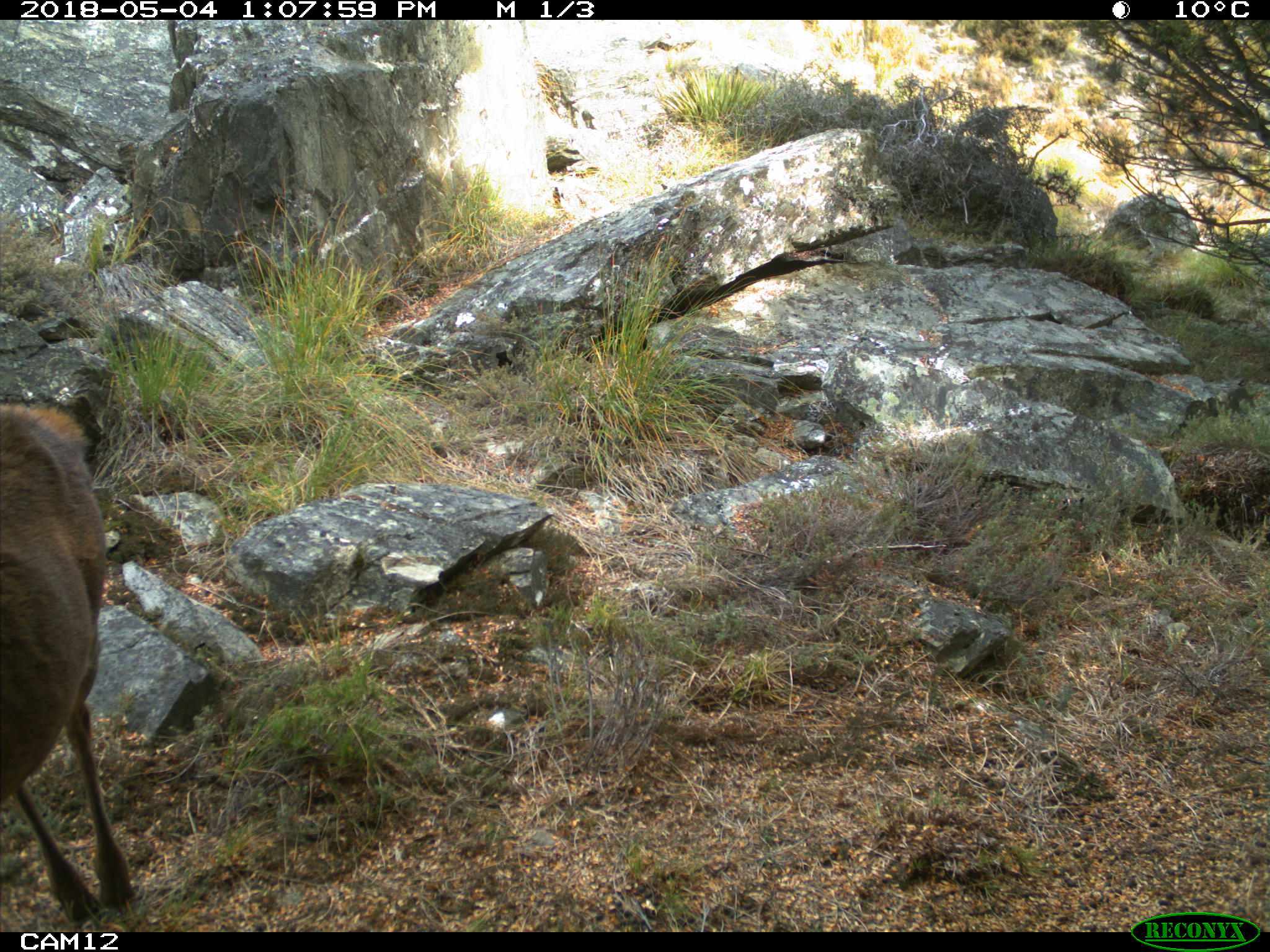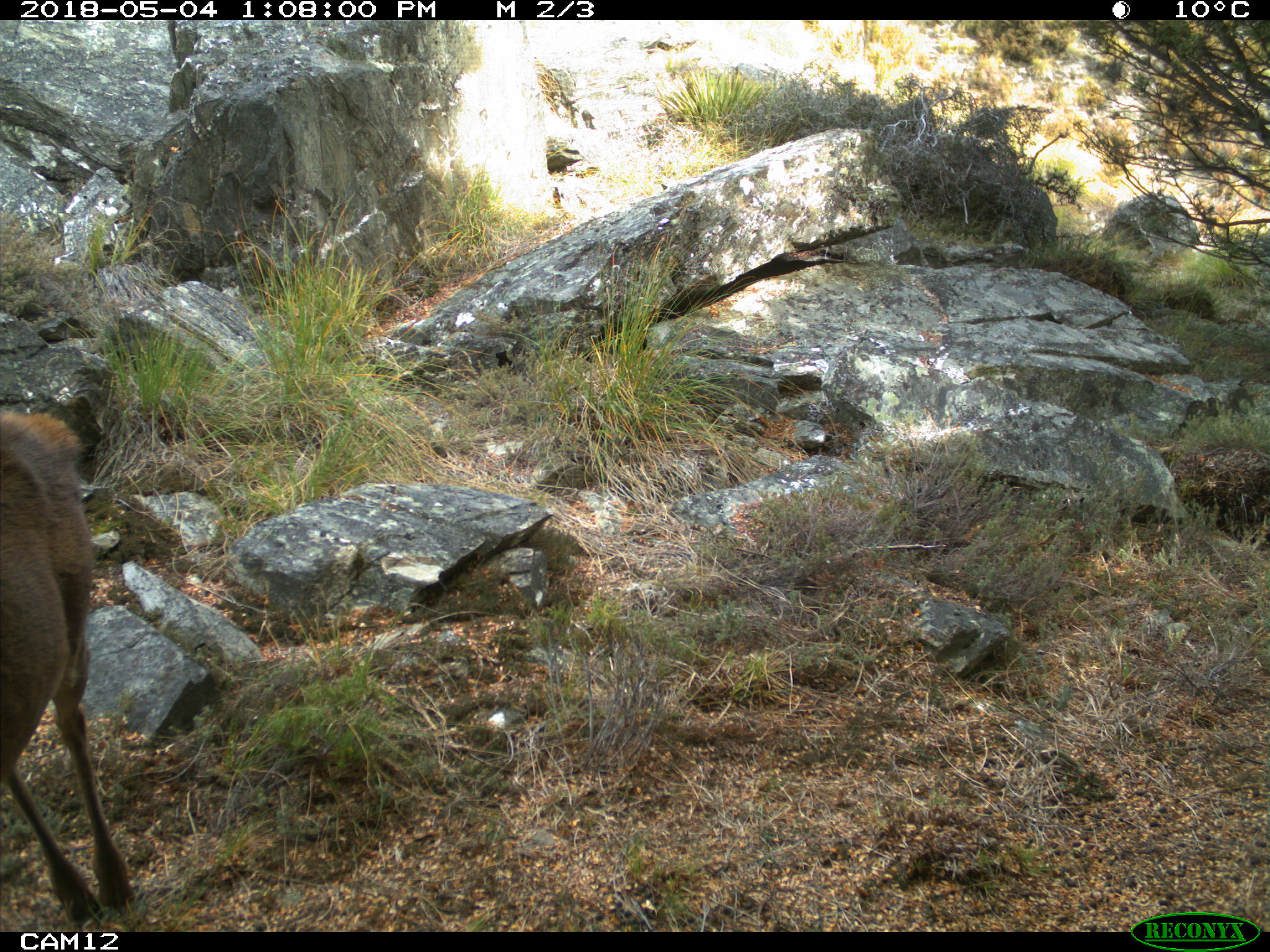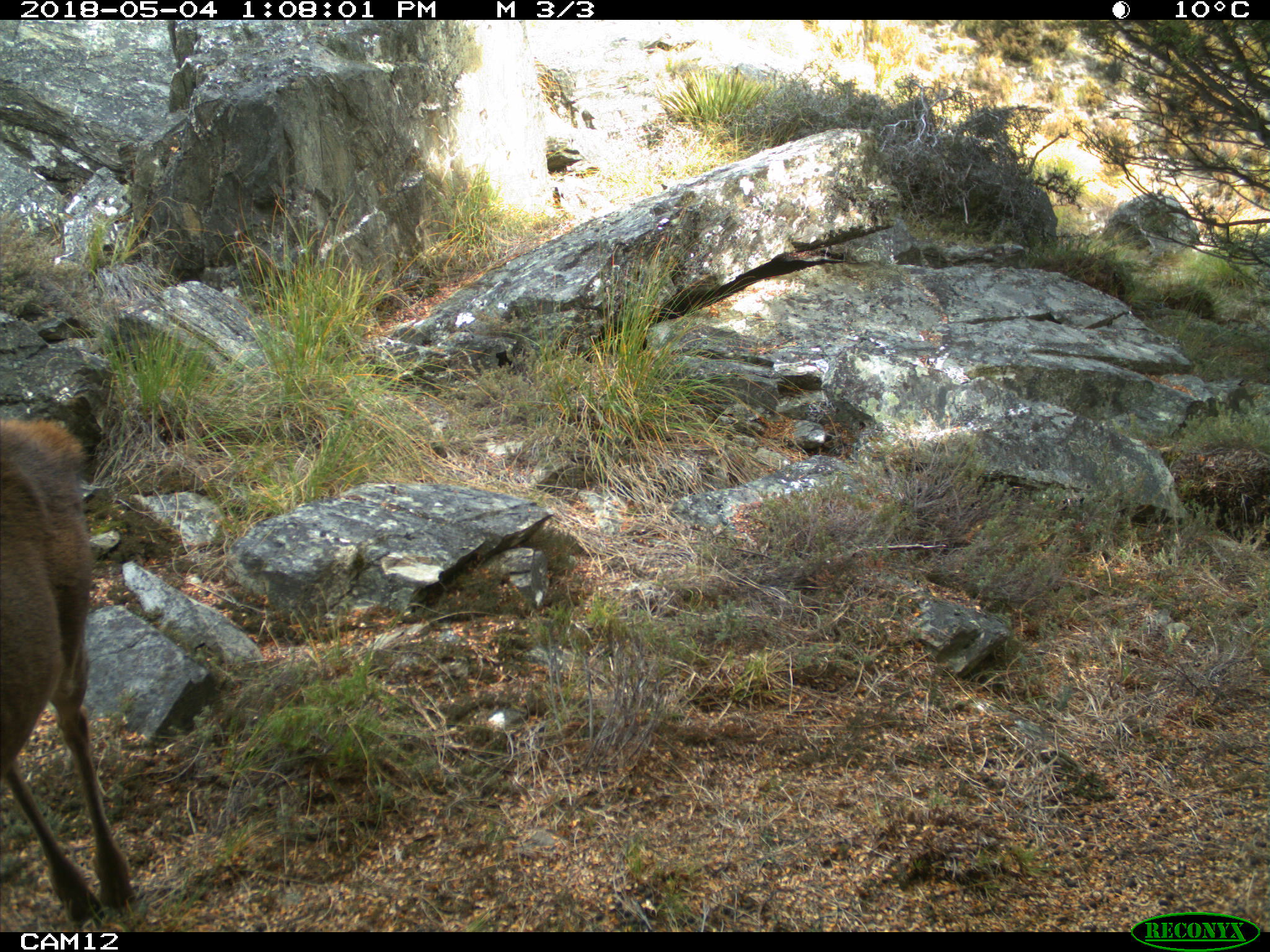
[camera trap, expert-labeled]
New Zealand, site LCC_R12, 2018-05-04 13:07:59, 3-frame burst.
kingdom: Animalia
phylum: Chordata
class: Mammalia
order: Artiodactyla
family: Cervidae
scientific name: Cervidae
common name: deer